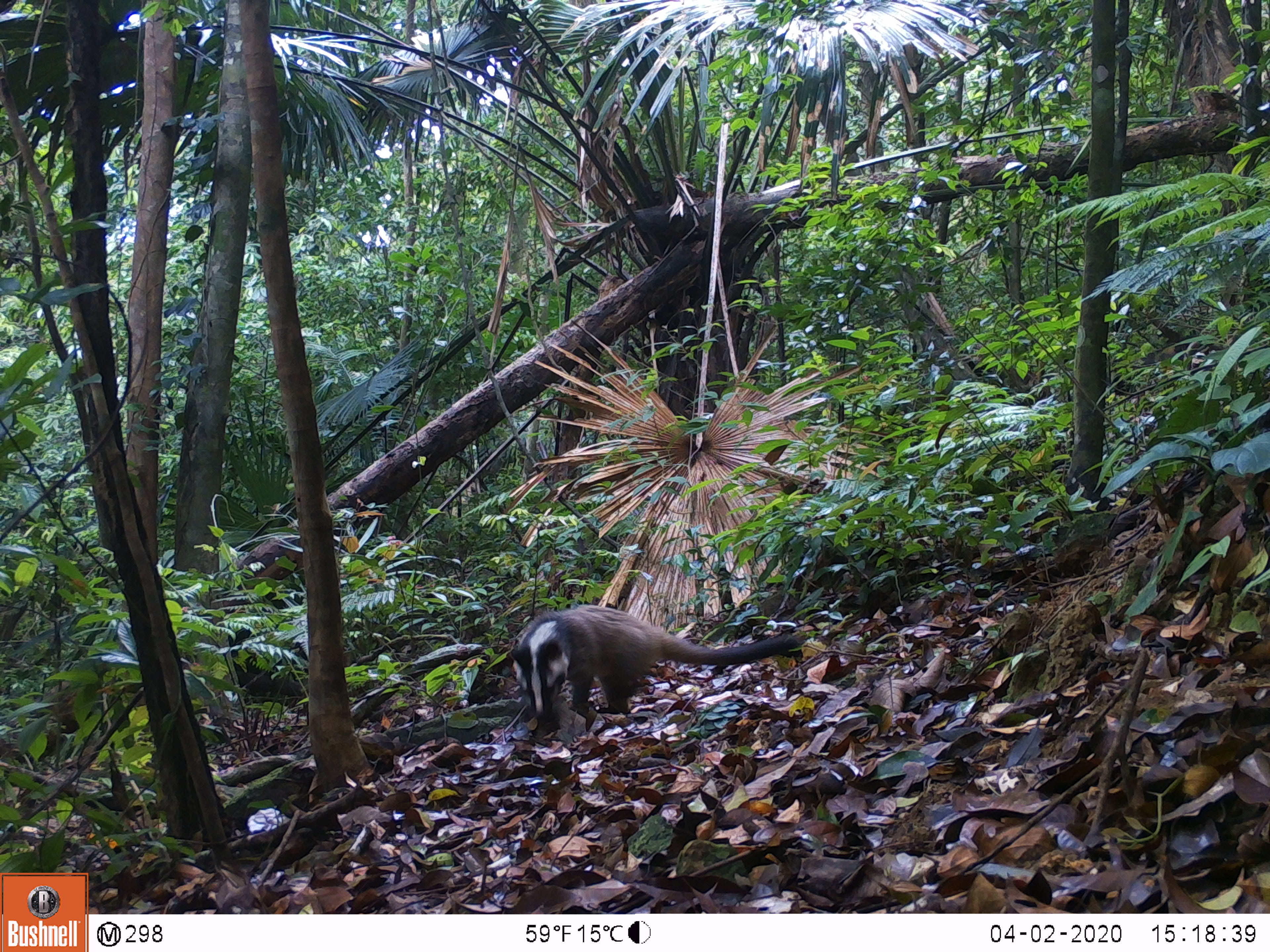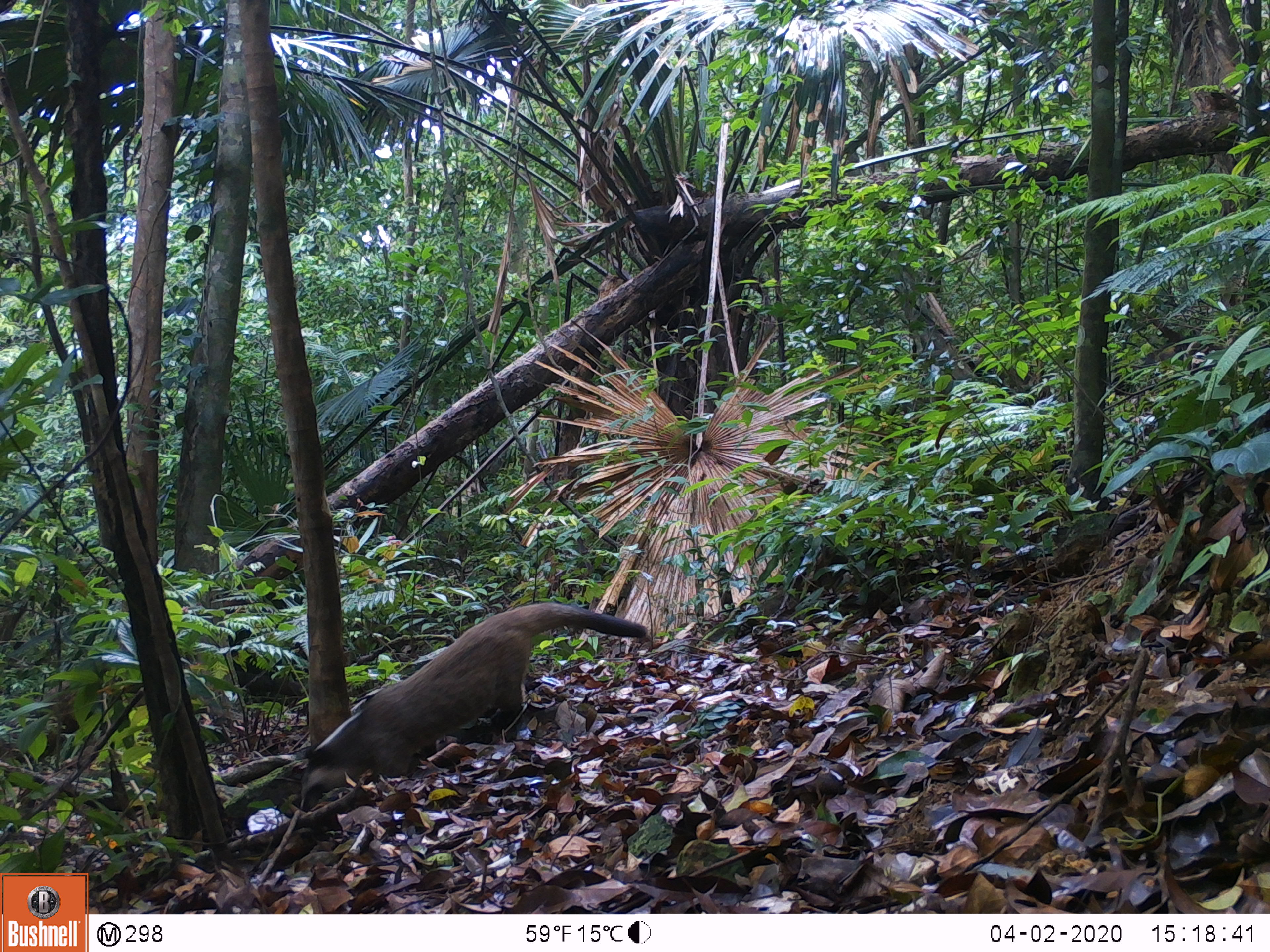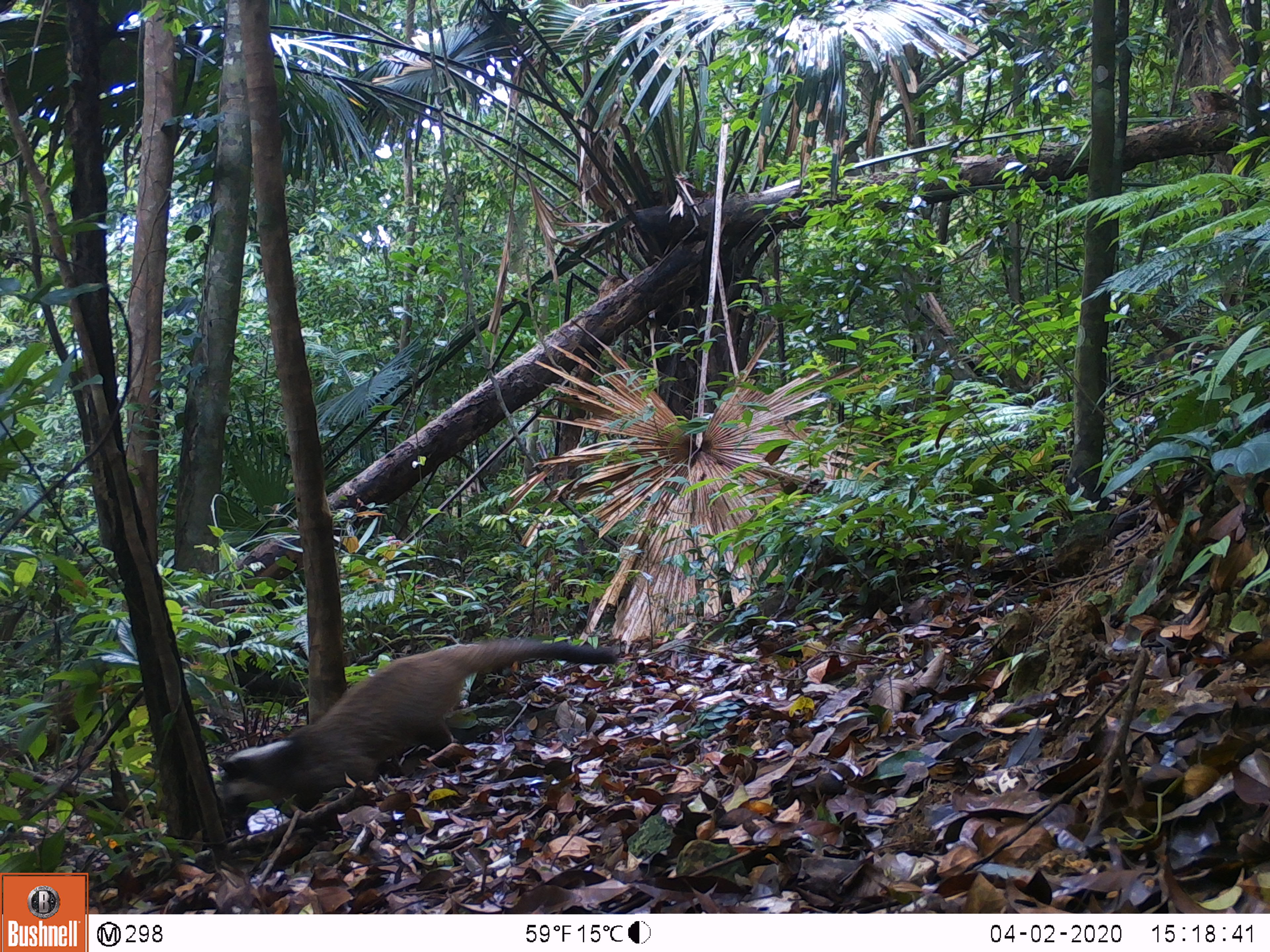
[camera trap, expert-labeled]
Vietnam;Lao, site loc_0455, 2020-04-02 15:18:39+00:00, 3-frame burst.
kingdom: Animalia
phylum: Chordata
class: Mammalia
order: Carnivora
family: Viverridae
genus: Paguma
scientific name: Paguma larvata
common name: masked palm civet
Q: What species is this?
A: Masked palm civet (Paguma larvata).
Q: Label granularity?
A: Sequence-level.